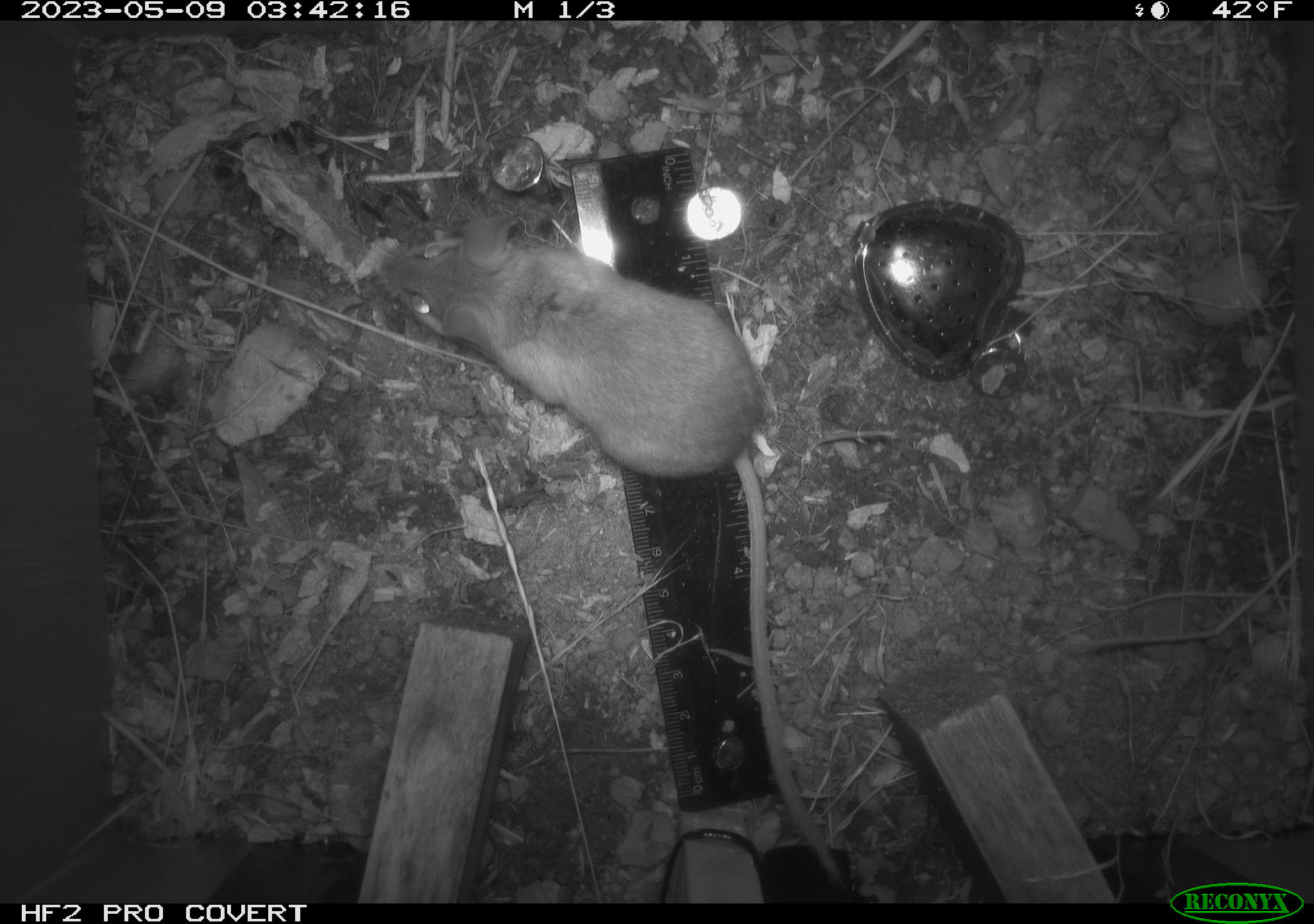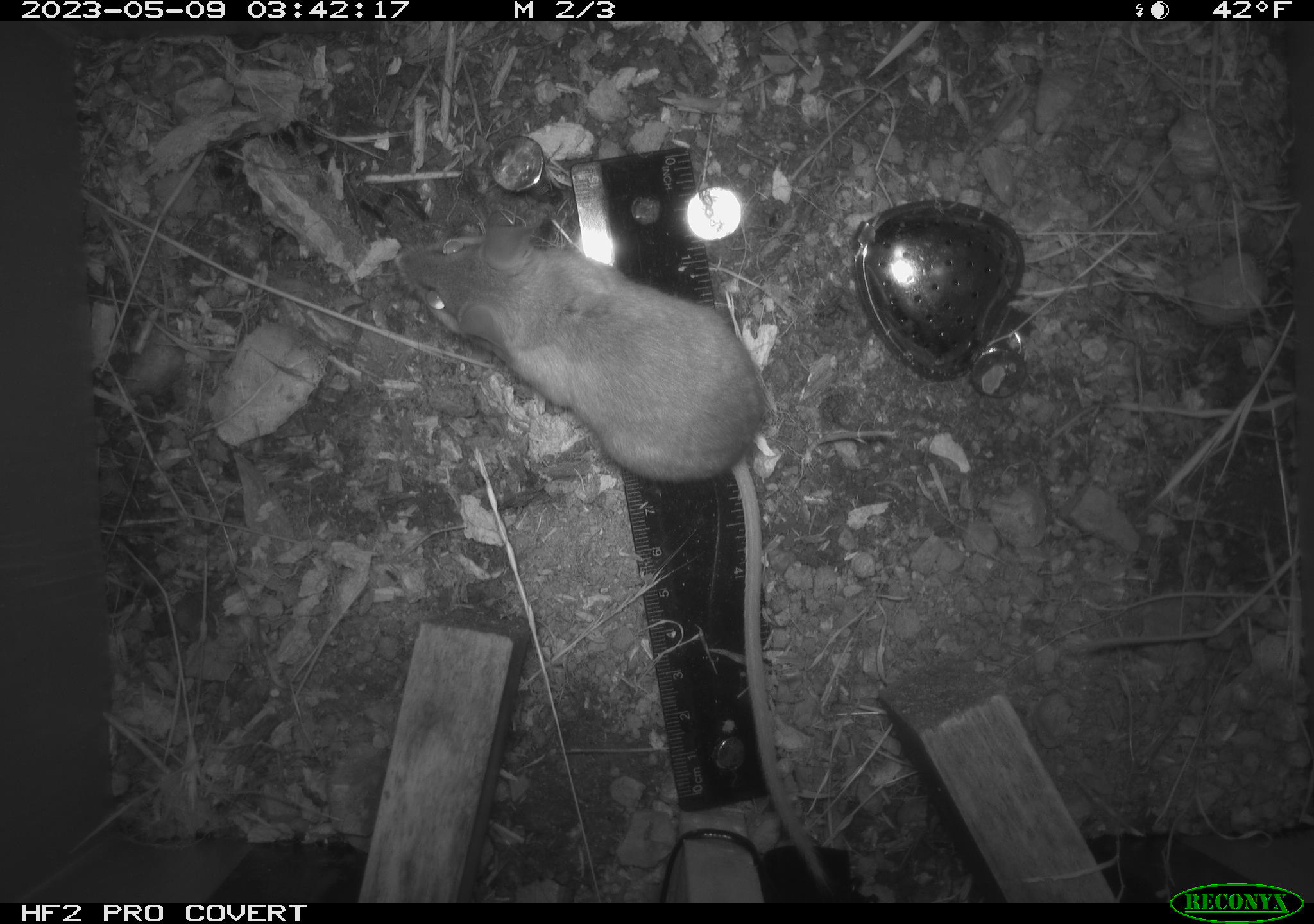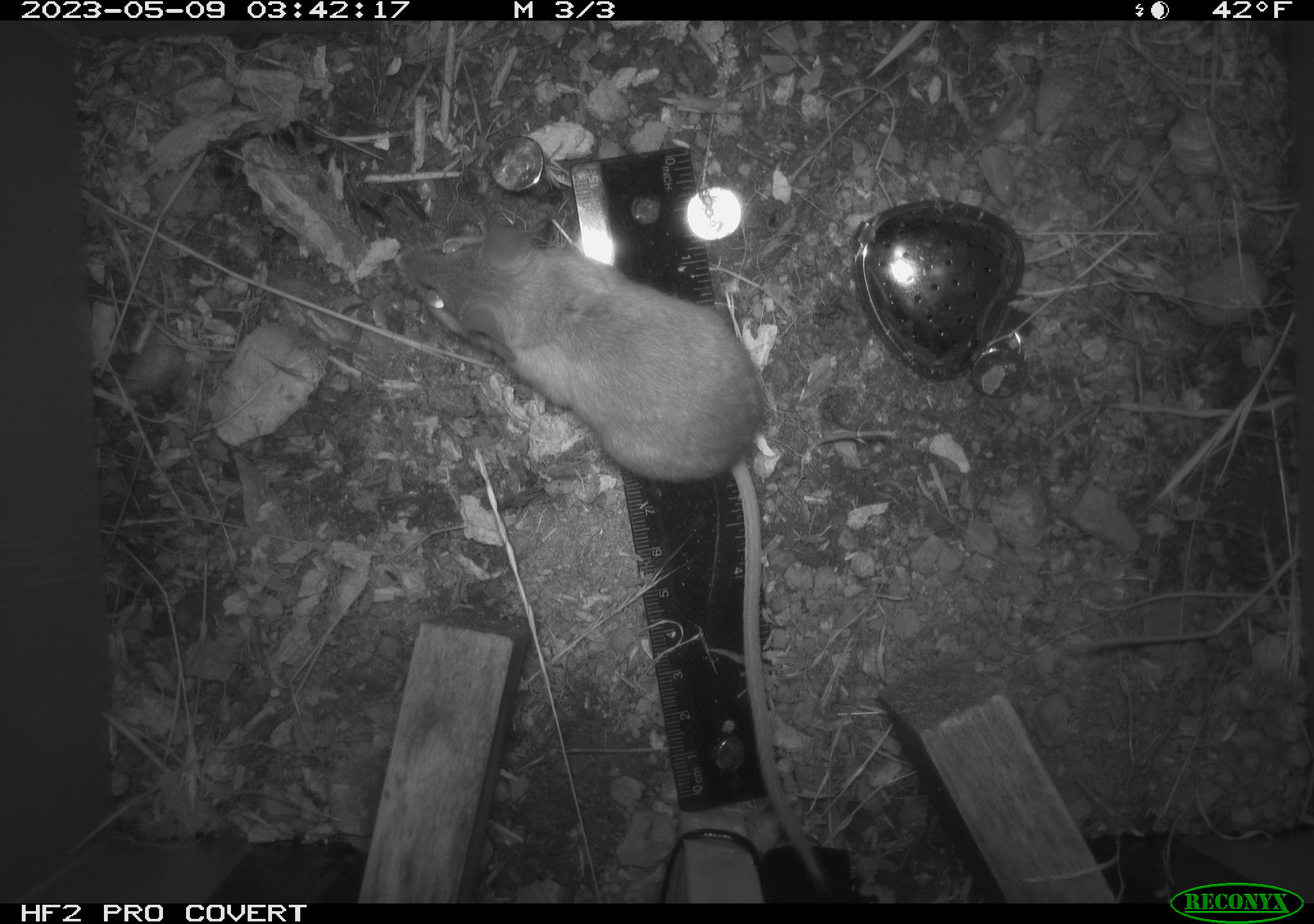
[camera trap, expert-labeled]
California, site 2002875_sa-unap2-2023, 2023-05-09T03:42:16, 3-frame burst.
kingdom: Animalia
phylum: Chordata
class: Mammalia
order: Rodentia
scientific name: Rodentia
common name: mouse species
Mouse species (Rodentia).